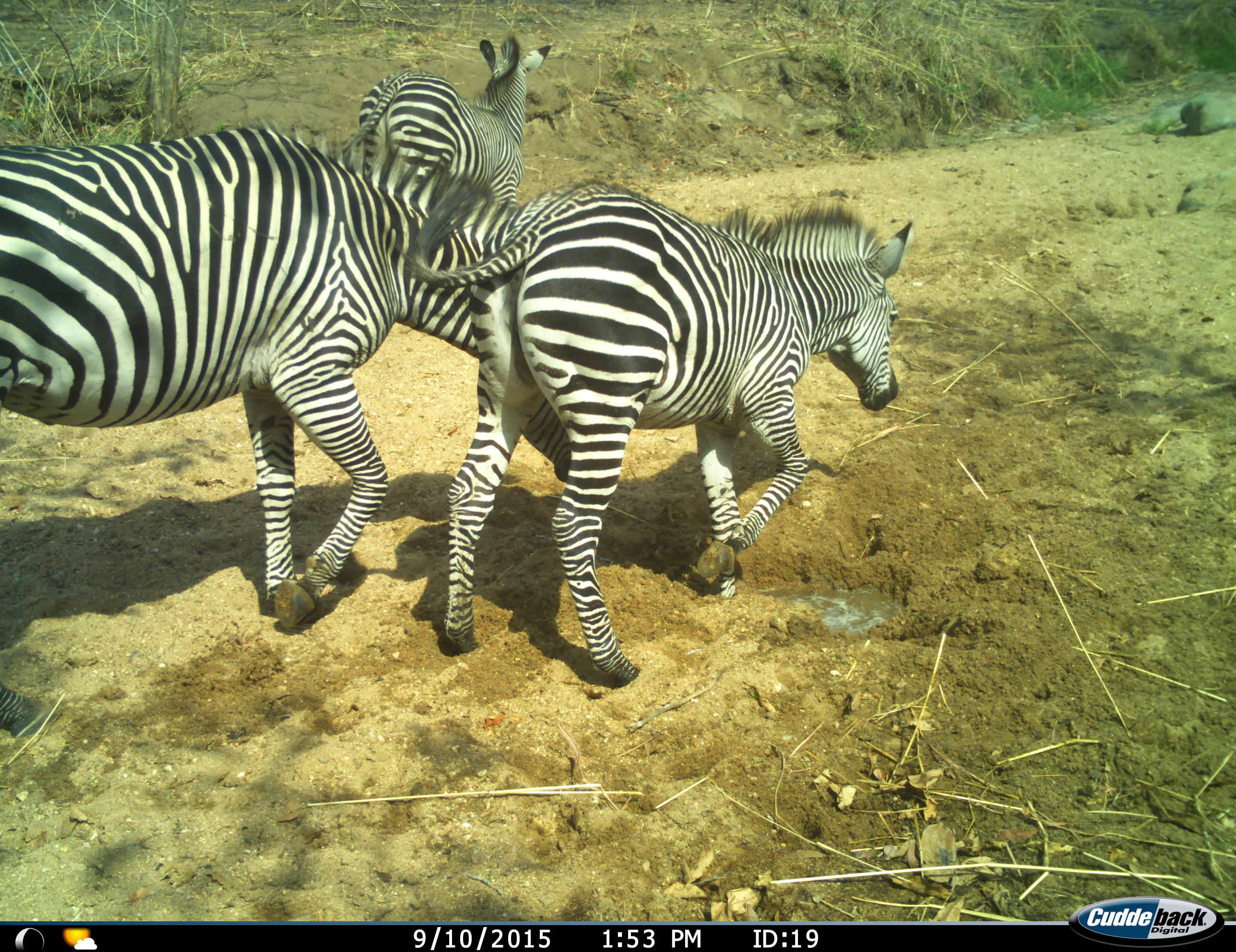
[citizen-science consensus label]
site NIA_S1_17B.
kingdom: Animalia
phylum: Chordata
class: Mammalia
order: Perissodactyla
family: Equidae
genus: Equus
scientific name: Equus quagga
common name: plains zebra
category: zebraplains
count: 3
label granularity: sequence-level